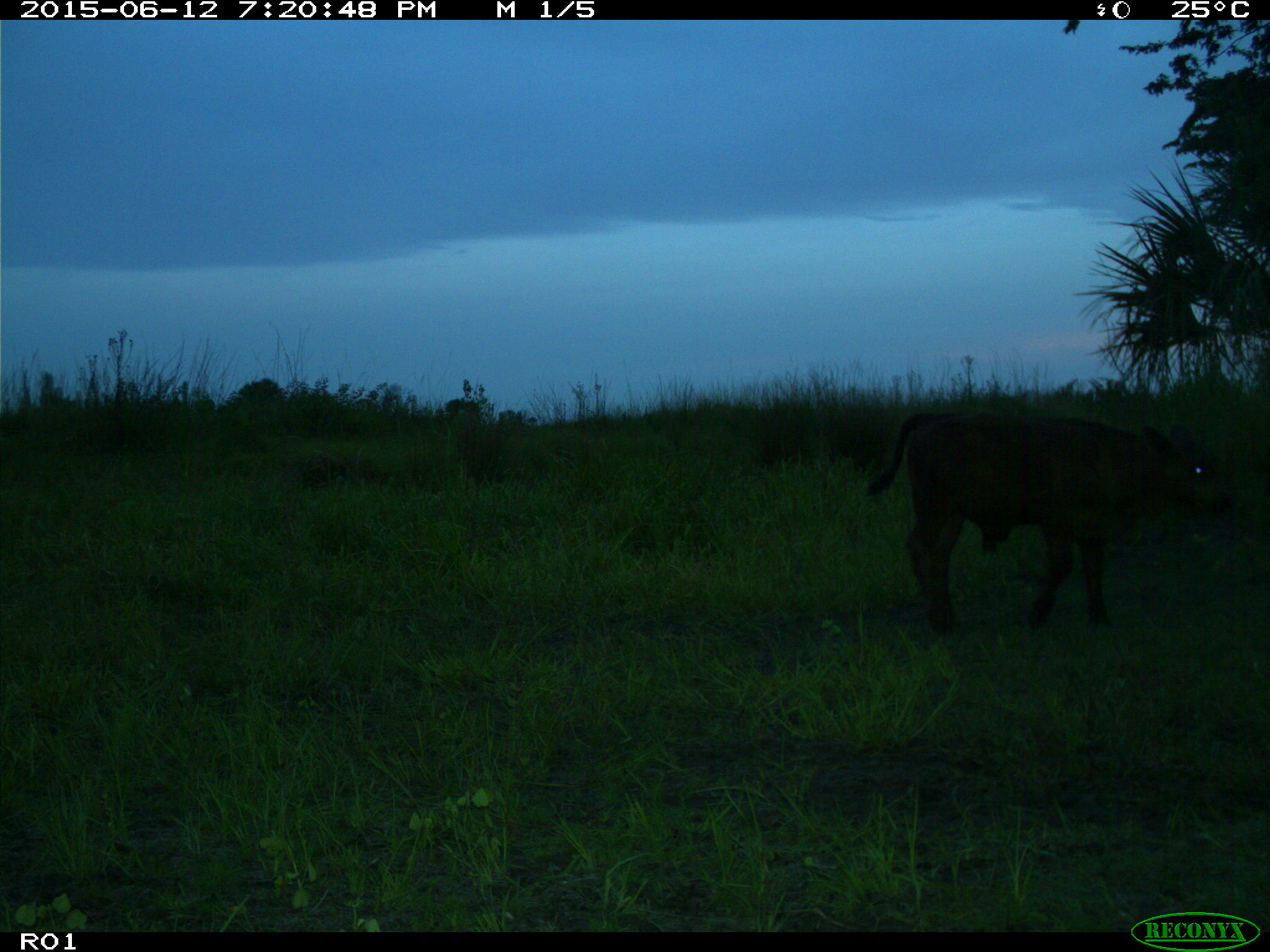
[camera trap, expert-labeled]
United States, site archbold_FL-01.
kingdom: Animalia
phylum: Chordata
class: Mammalia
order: Artiodactyla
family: Bovidae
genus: Bos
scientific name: Bos taurus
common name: domestic cow